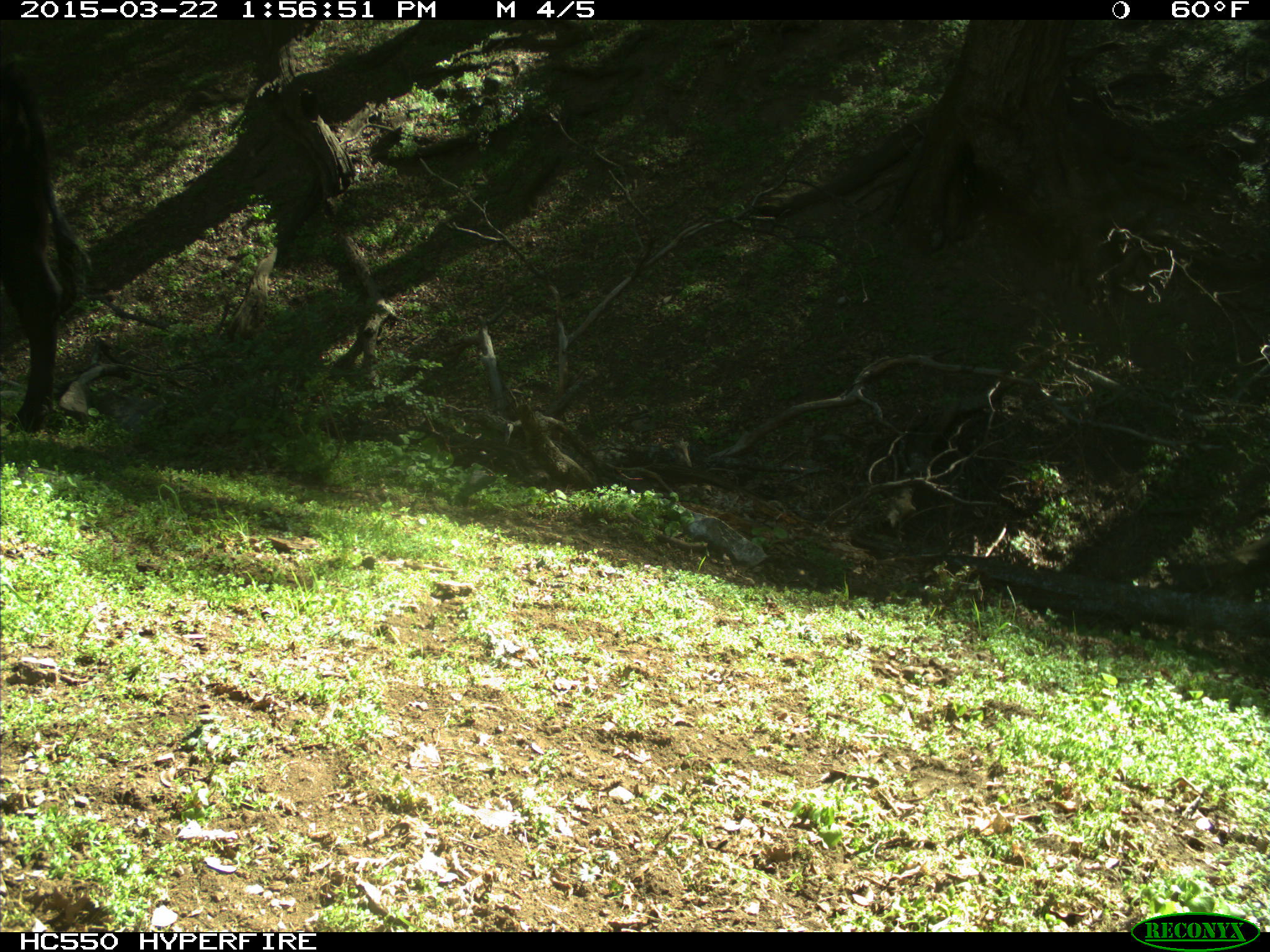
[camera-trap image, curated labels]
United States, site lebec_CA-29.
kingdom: Animalia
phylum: Chordata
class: Mammalia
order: Artiodactyla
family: Bovidae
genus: Bos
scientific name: Bos taurus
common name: domestic cow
Bos taurus (domestic cow).